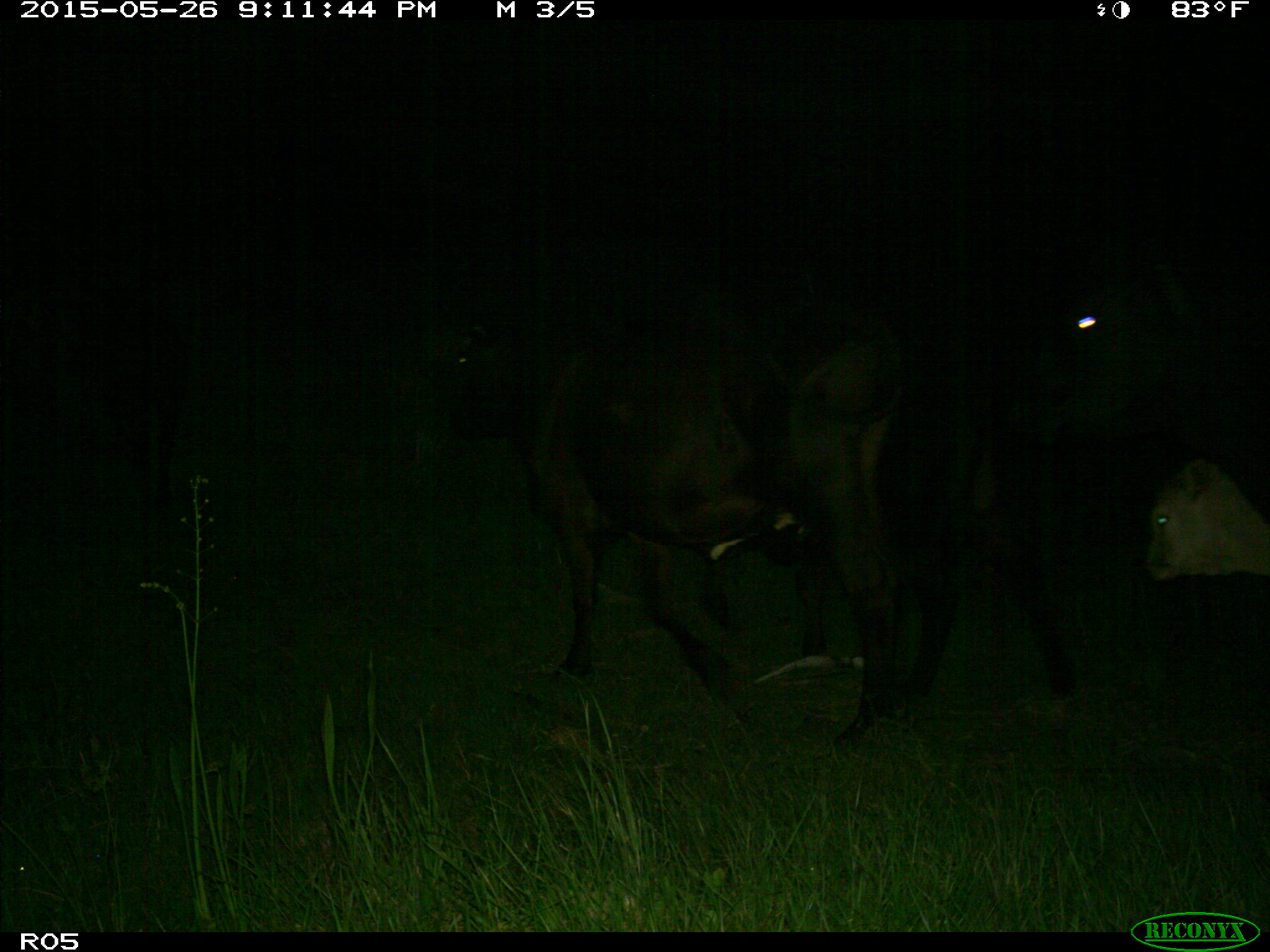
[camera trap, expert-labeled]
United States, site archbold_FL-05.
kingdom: Animalia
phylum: Chordata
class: Mammalia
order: Artiodactyla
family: Bovidae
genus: Bos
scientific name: Bos taurus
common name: domestic cow